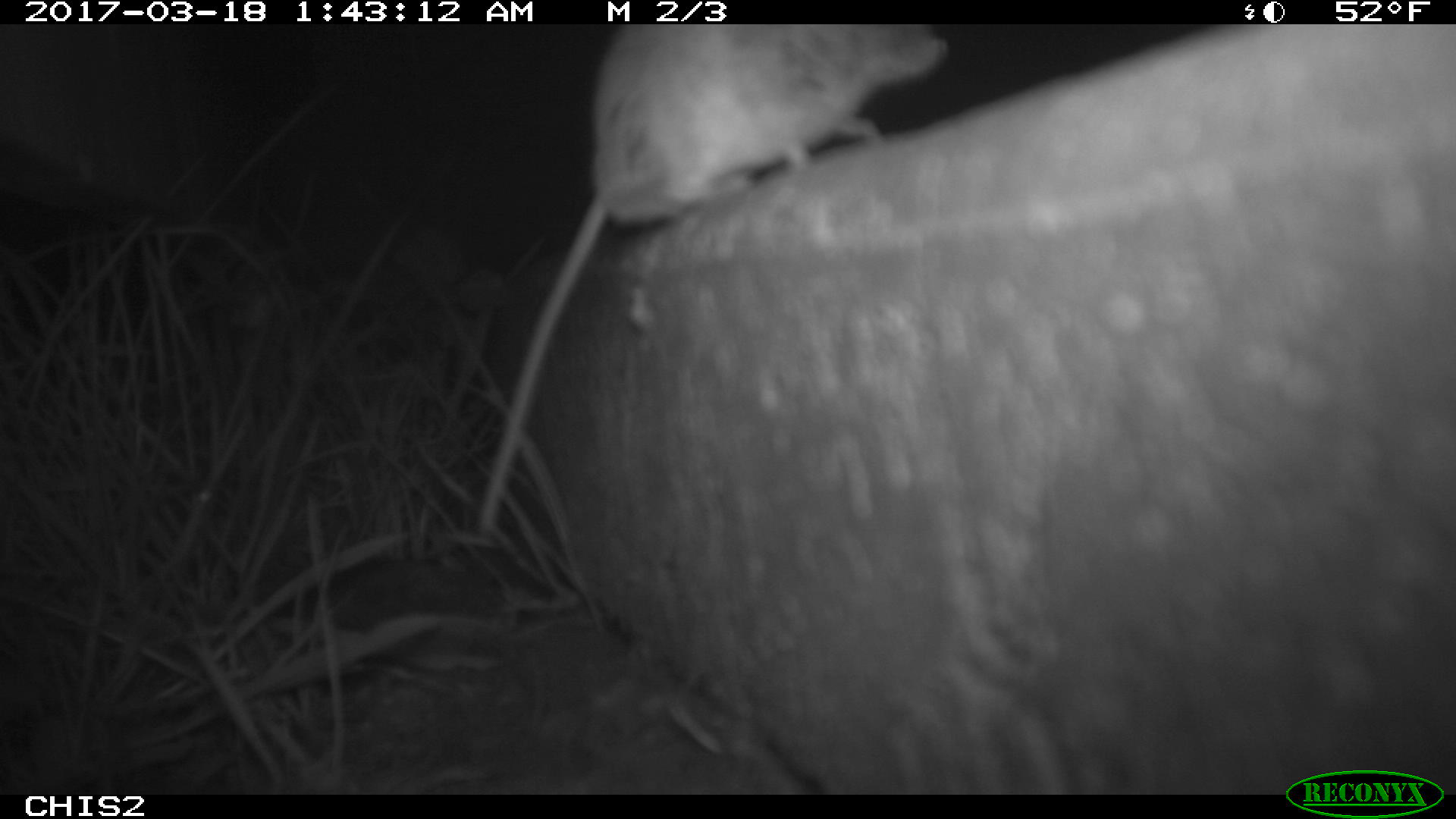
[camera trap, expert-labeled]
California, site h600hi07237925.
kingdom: Animalia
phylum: Chordata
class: Mammalia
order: Rodentia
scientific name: Rodentia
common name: rodent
Rodent (Rodentia).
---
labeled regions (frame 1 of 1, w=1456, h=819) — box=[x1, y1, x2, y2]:
rodent: box=[477, 24, 950, 528]